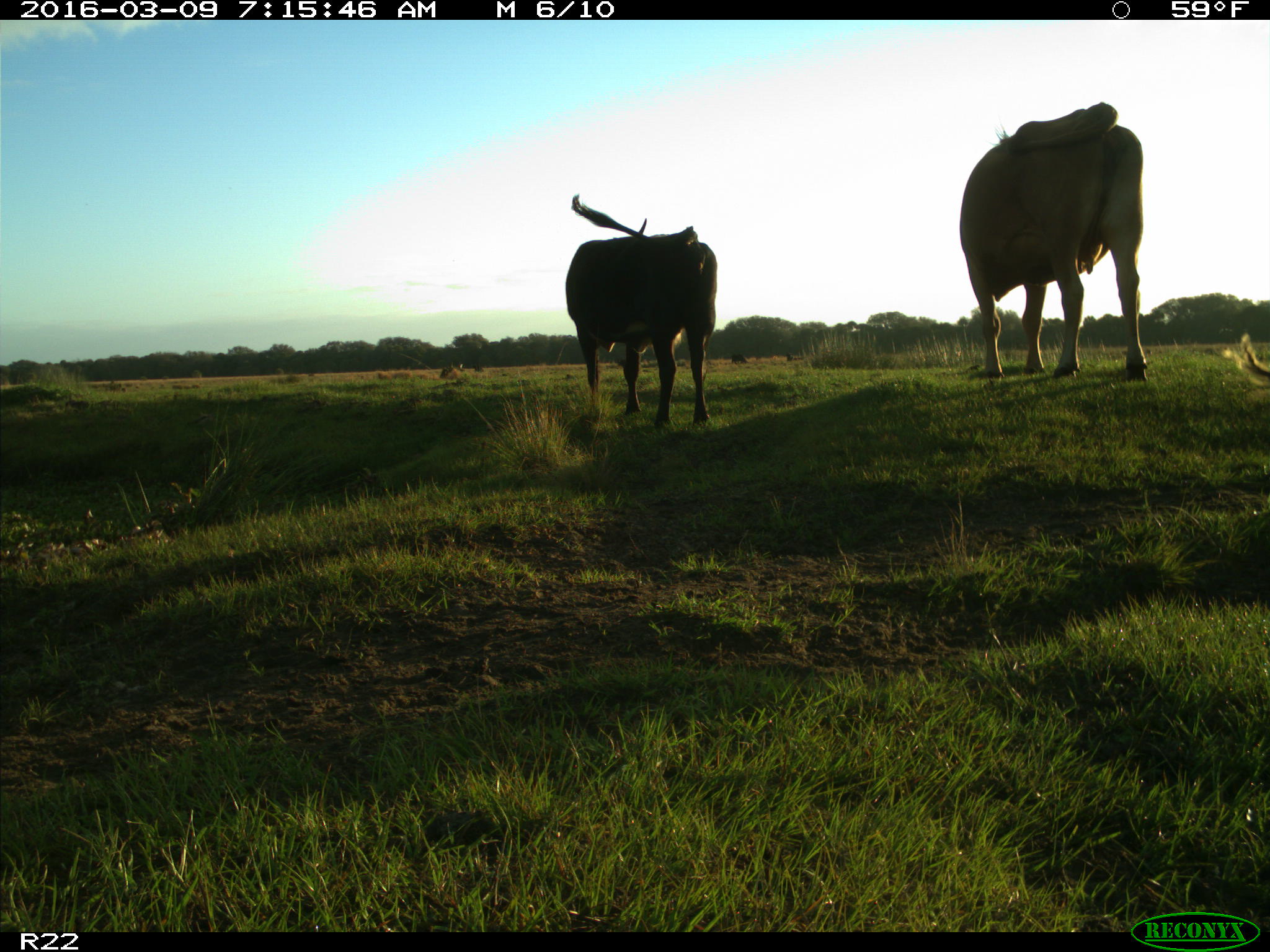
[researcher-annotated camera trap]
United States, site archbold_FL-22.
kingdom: Animalia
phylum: Chordata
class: Mammalia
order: Artiodactyla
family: Bovidae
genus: Bos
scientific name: Bos taurus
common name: domestic cow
Bos taurus (domestic cow).